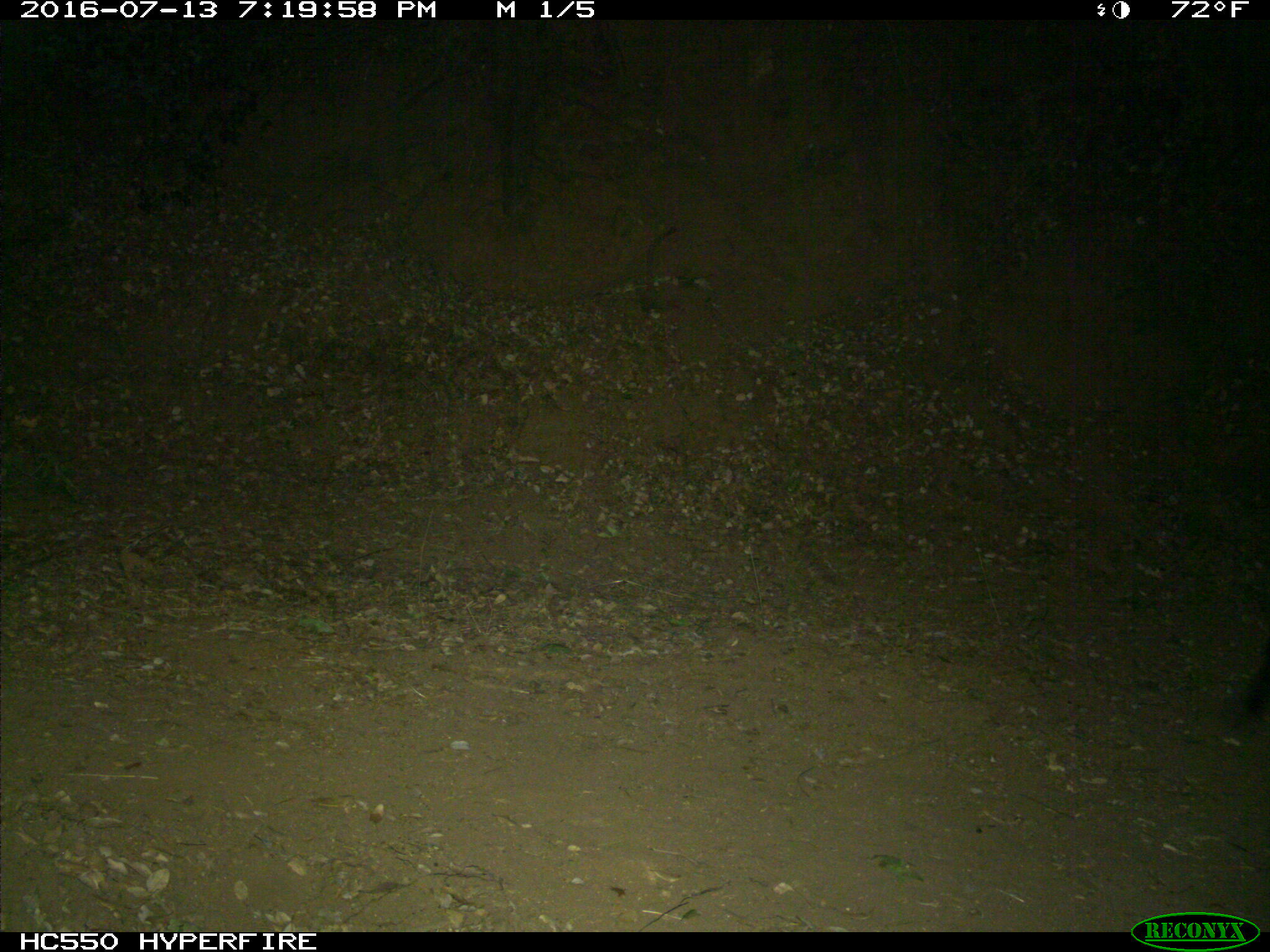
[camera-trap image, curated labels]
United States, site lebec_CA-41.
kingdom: Animalia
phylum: Chordata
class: Mammalia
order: Artiodactyla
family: Bovidae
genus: Bos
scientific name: Bos taurus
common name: domestic cow